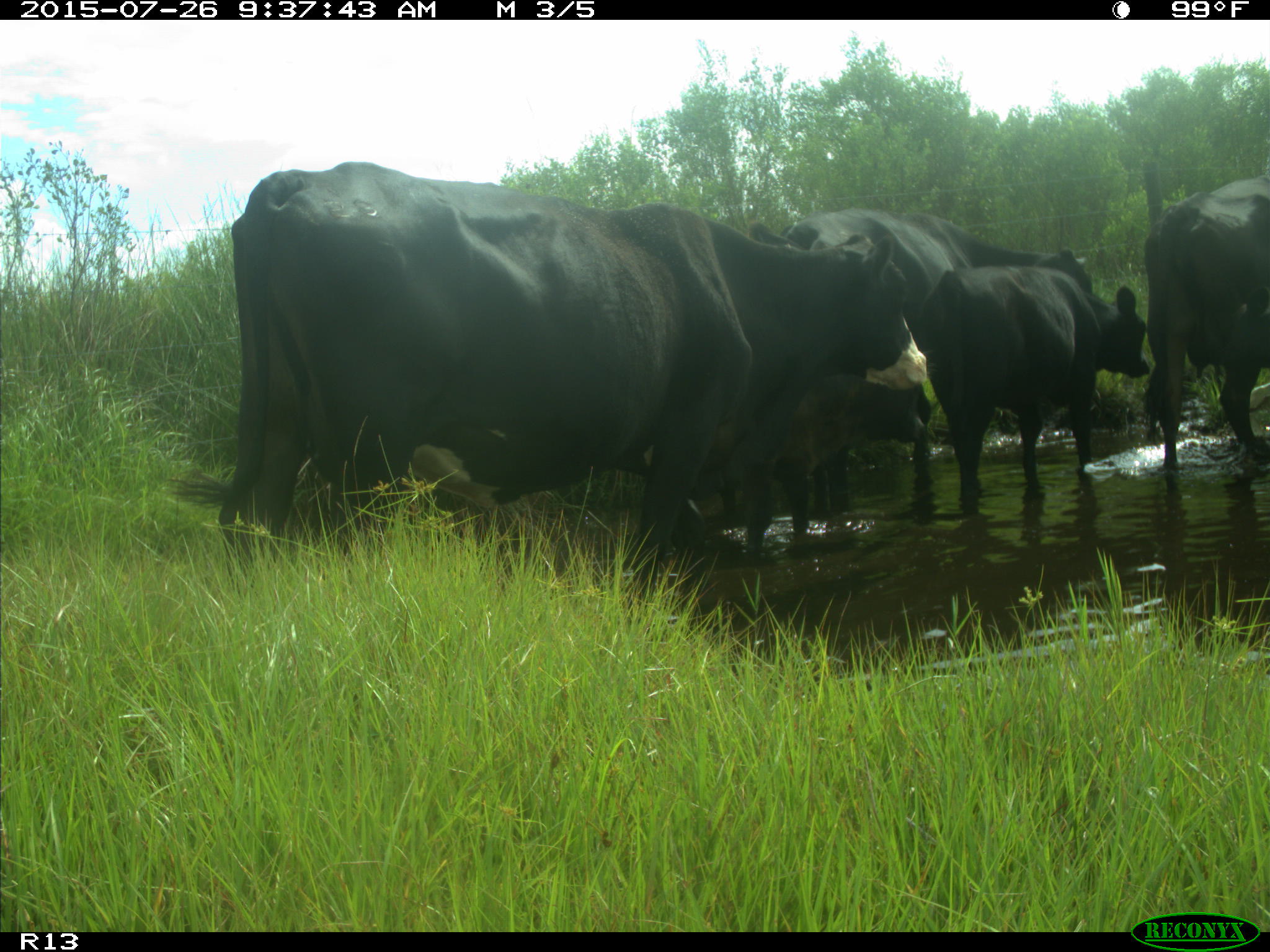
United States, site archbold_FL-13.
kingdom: Animalia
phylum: Chordata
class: Mammalia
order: Artiodactyla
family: Bovidae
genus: Bos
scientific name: Bos taurus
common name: domestic cow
Bos taurus (domestic cow).